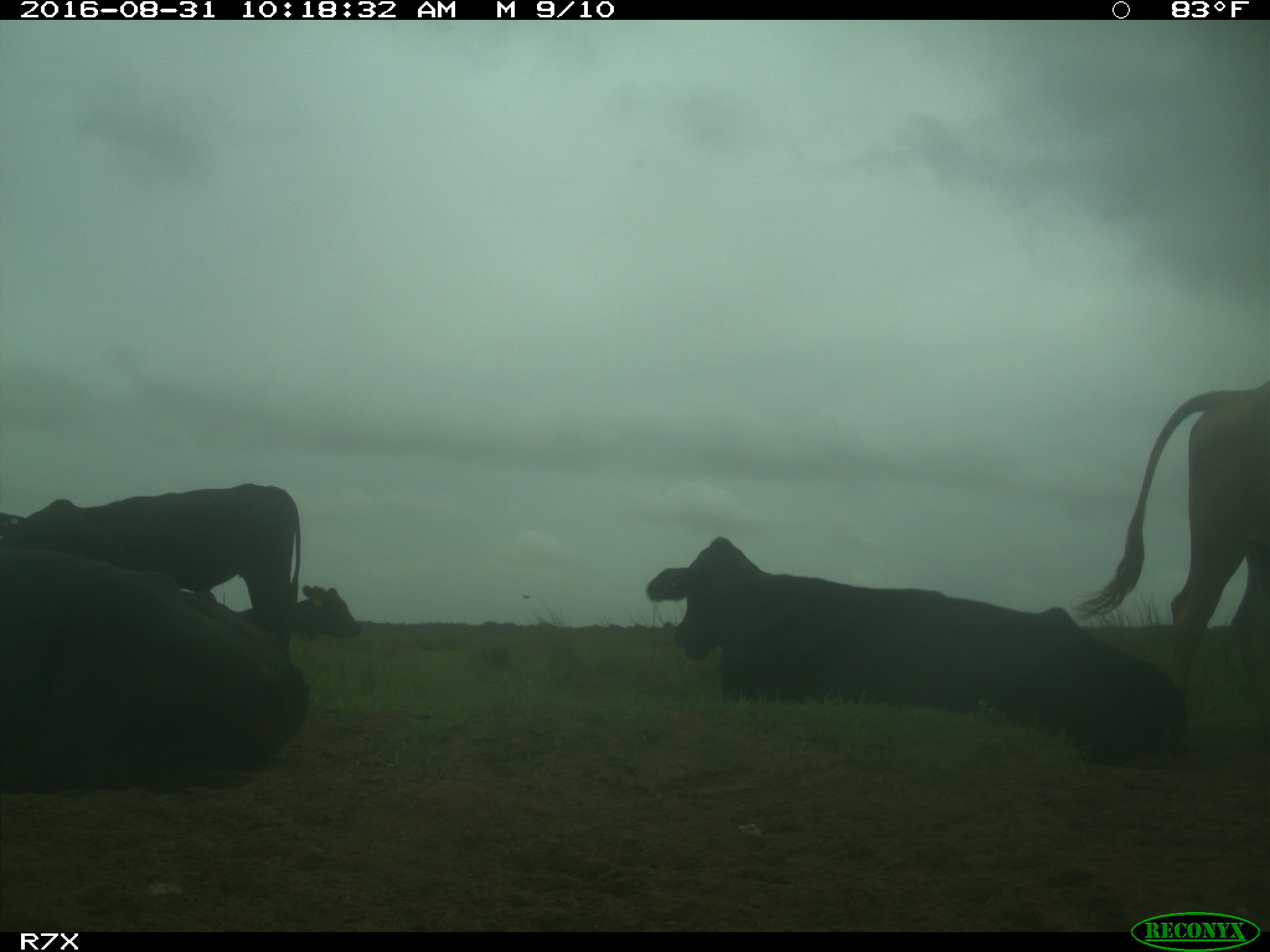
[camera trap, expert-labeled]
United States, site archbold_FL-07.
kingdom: Animalia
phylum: Chordata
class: Mammalia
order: Artiodactyla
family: Bovidae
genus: Bos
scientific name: Bos taurus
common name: domestic cow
Bos taurus (domestic cow).